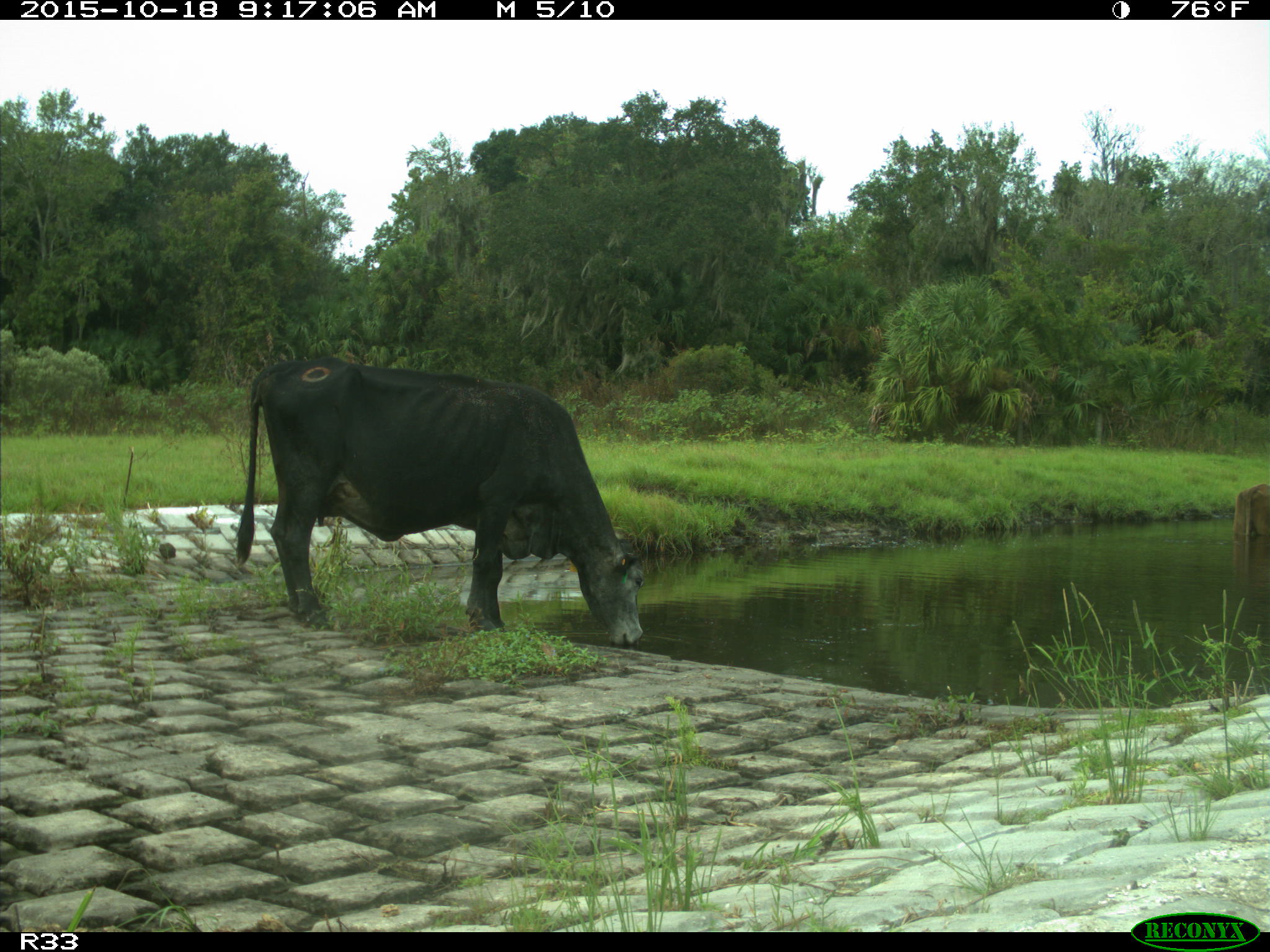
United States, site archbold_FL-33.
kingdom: Animalia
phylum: Chordata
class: Mammalia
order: Artiodactyla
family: Bovidae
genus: Bos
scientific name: Bos taurus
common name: domestic cow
Bos taurus (domestic cow).